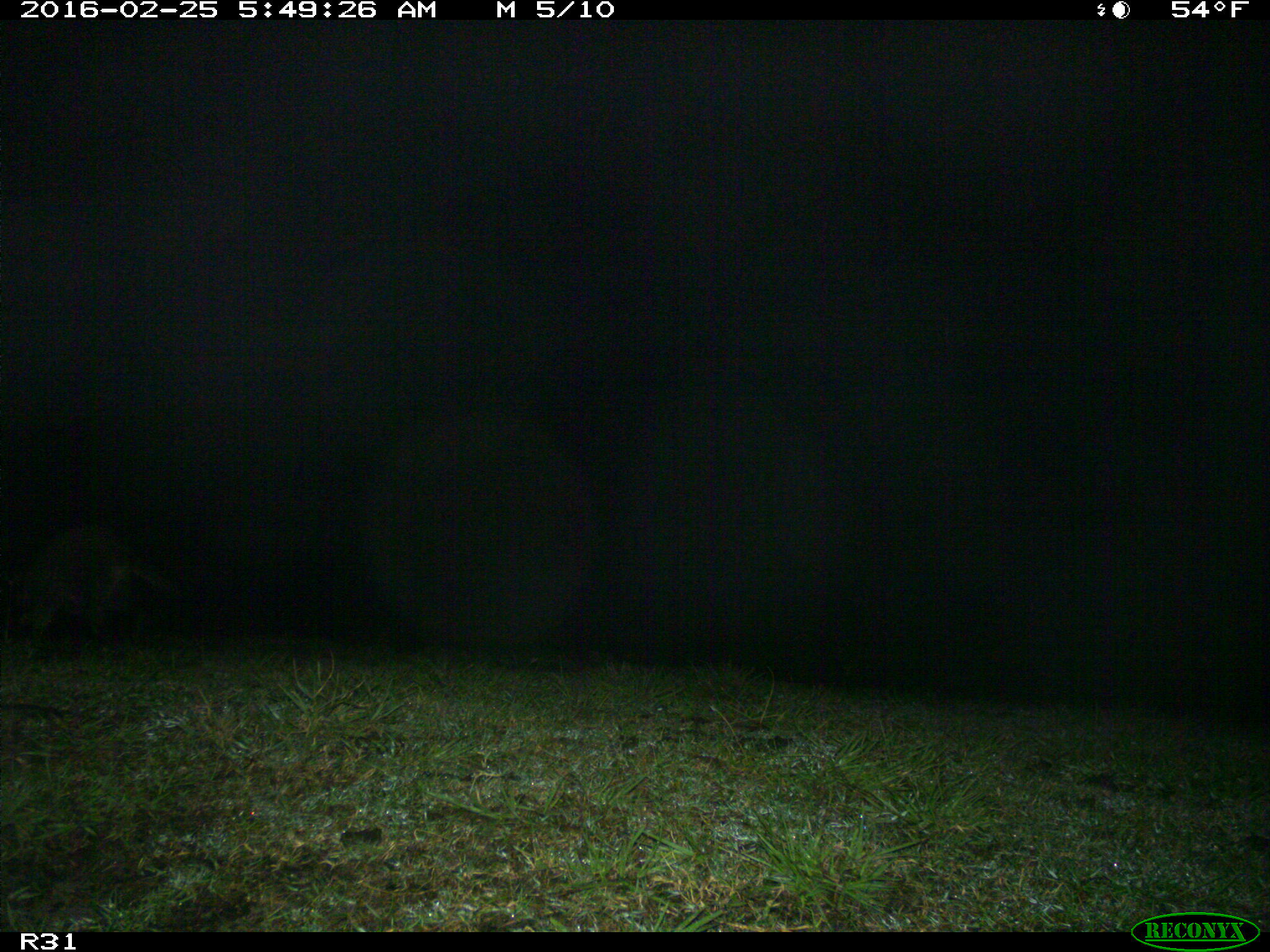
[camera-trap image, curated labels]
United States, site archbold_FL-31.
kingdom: Animalia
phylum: Chordata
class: Mammalia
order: Carnivora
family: Procyonidae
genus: Procyon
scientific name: Procyon lotor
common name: common raccoon